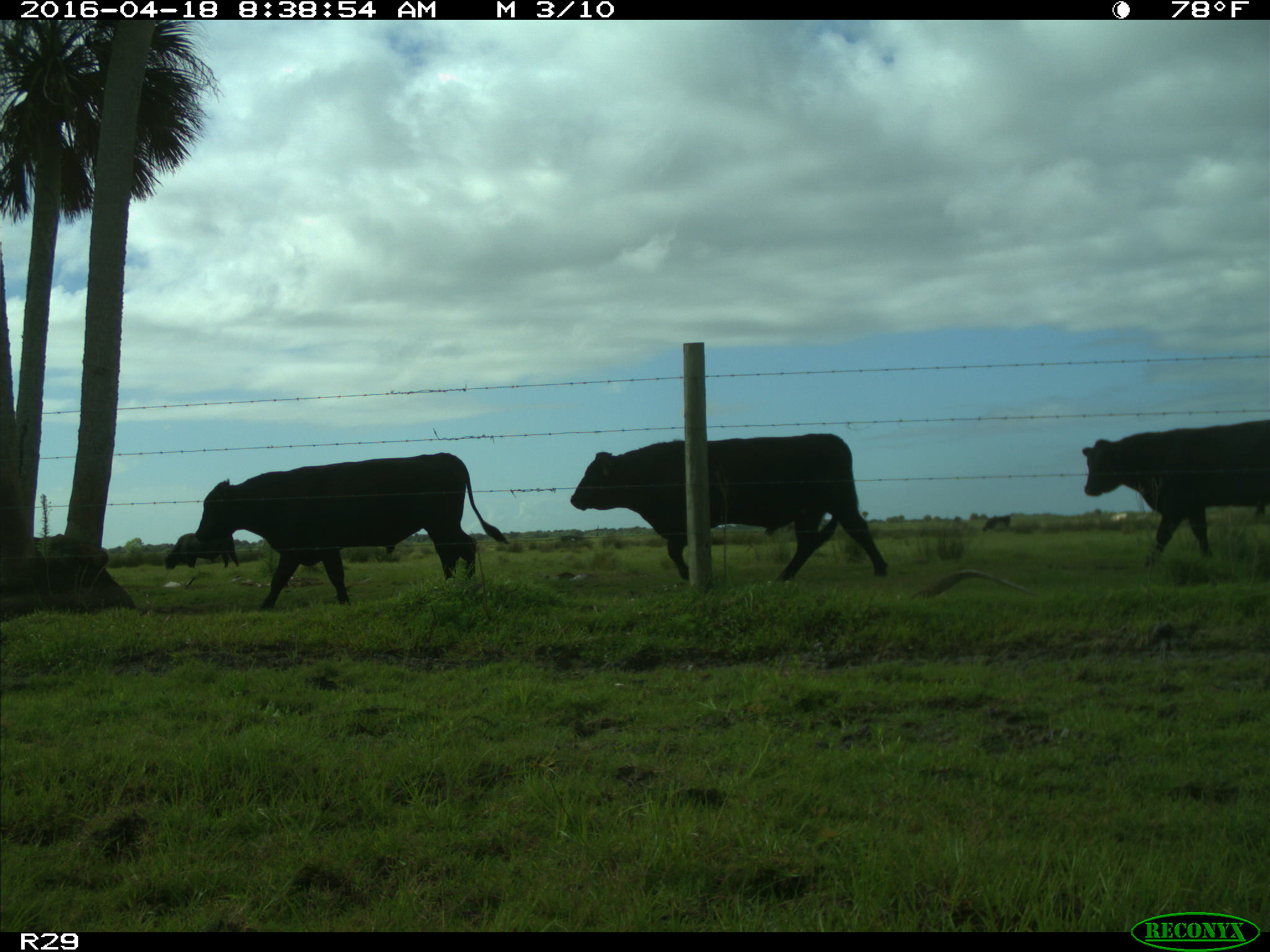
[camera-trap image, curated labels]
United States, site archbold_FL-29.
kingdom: Animalia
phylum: Chordata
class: Mammalia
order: Artiodactyla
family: Bovidae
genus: Bos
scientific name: Bos taurus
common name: domestic cow